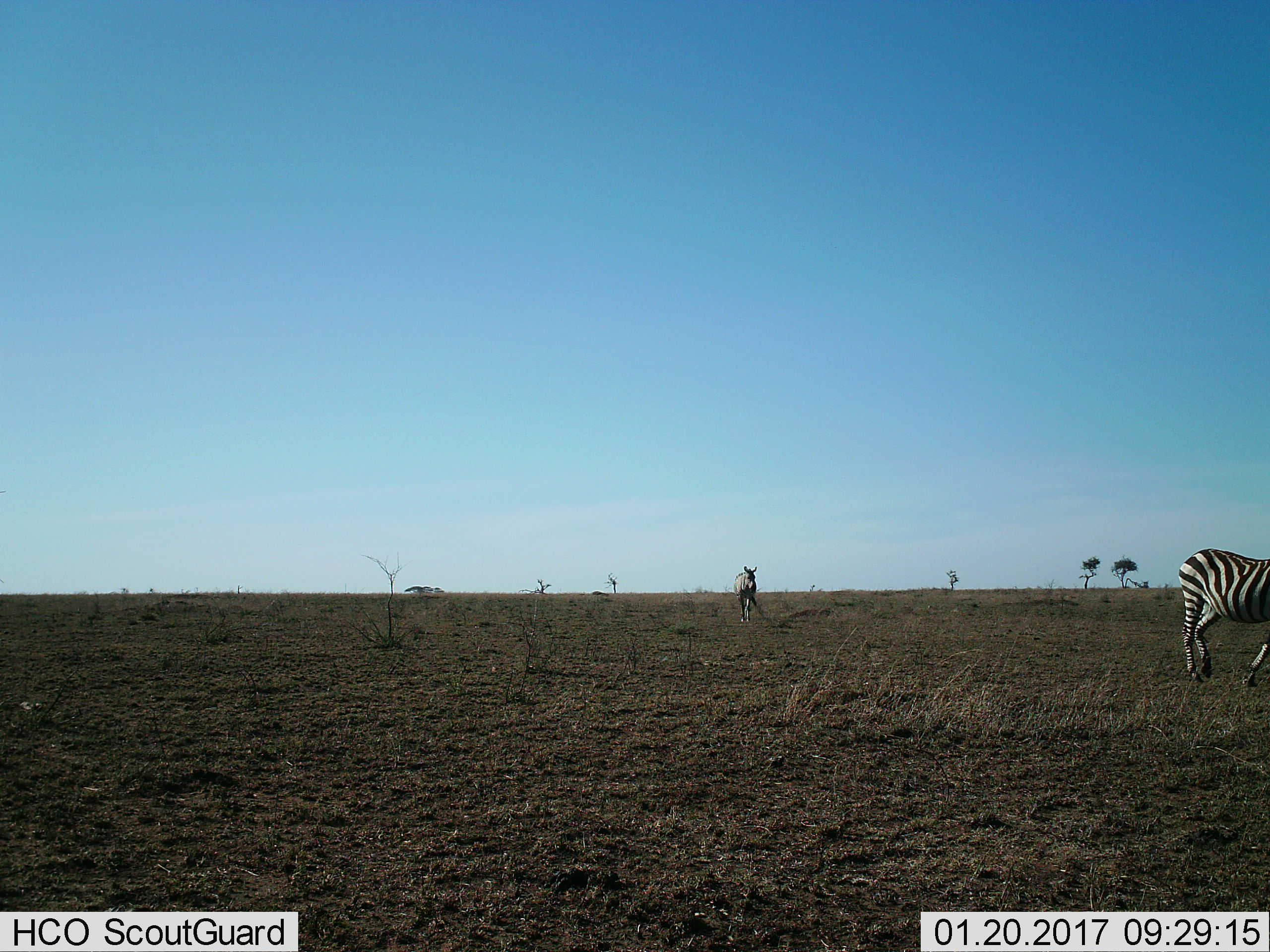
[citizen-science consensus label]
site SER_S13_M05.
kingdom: Animalia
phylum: Chordata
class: Mammalia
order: Perissodactyla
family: Equidae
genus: Equus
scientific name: Equus quagga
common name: plains zebra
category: zebraplains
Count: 2.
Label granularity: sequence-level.